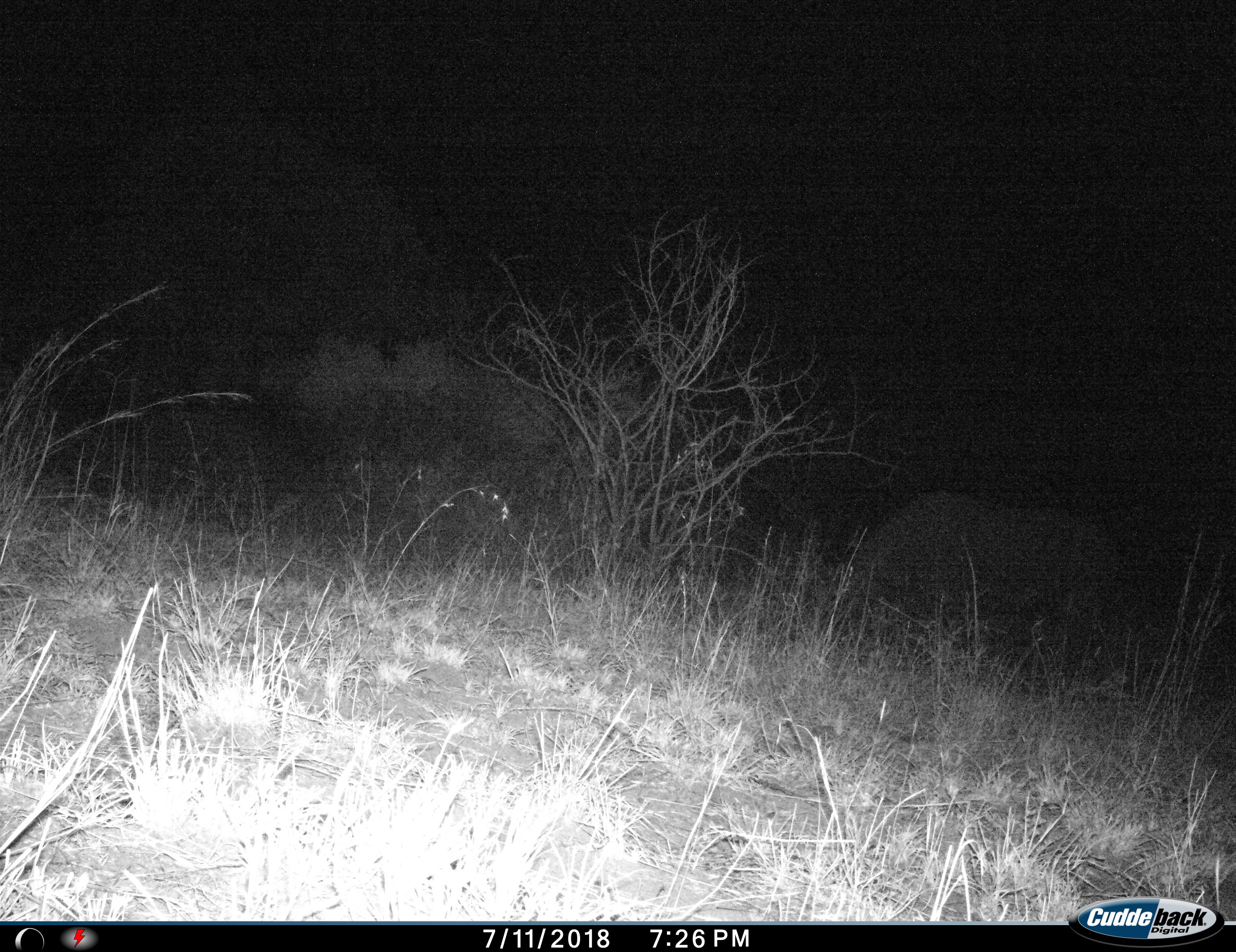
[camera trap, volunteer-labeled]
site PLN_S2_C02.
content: unidentified animal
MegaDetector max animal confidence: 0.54